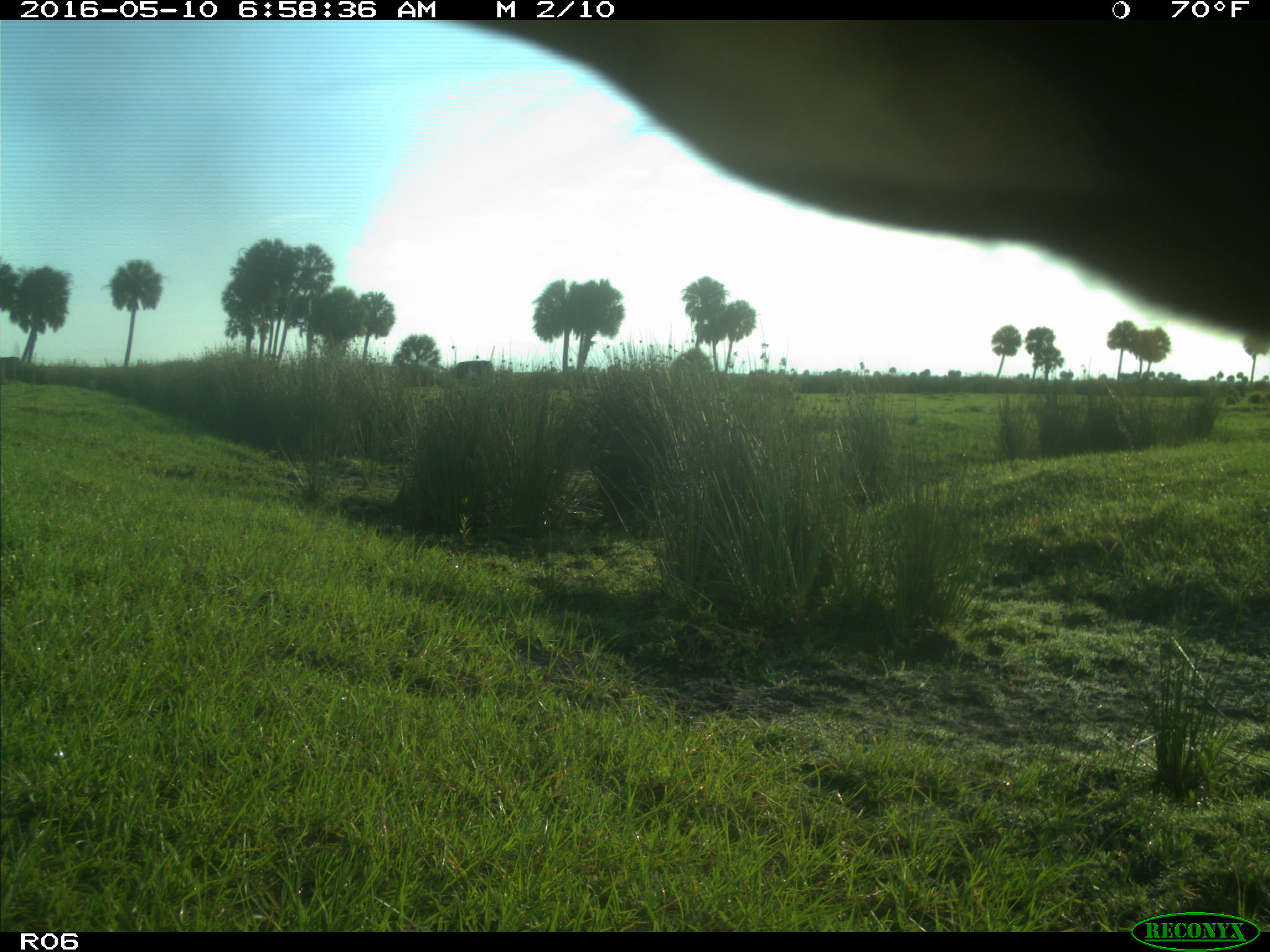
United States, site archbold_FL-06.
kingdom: Animalia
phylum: Chordata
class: Mammalia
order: Artiodactyla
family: Bovidae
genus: Bos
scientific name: Bos taurus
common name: domestic cow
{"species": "Bos taurus (domestic cow)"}